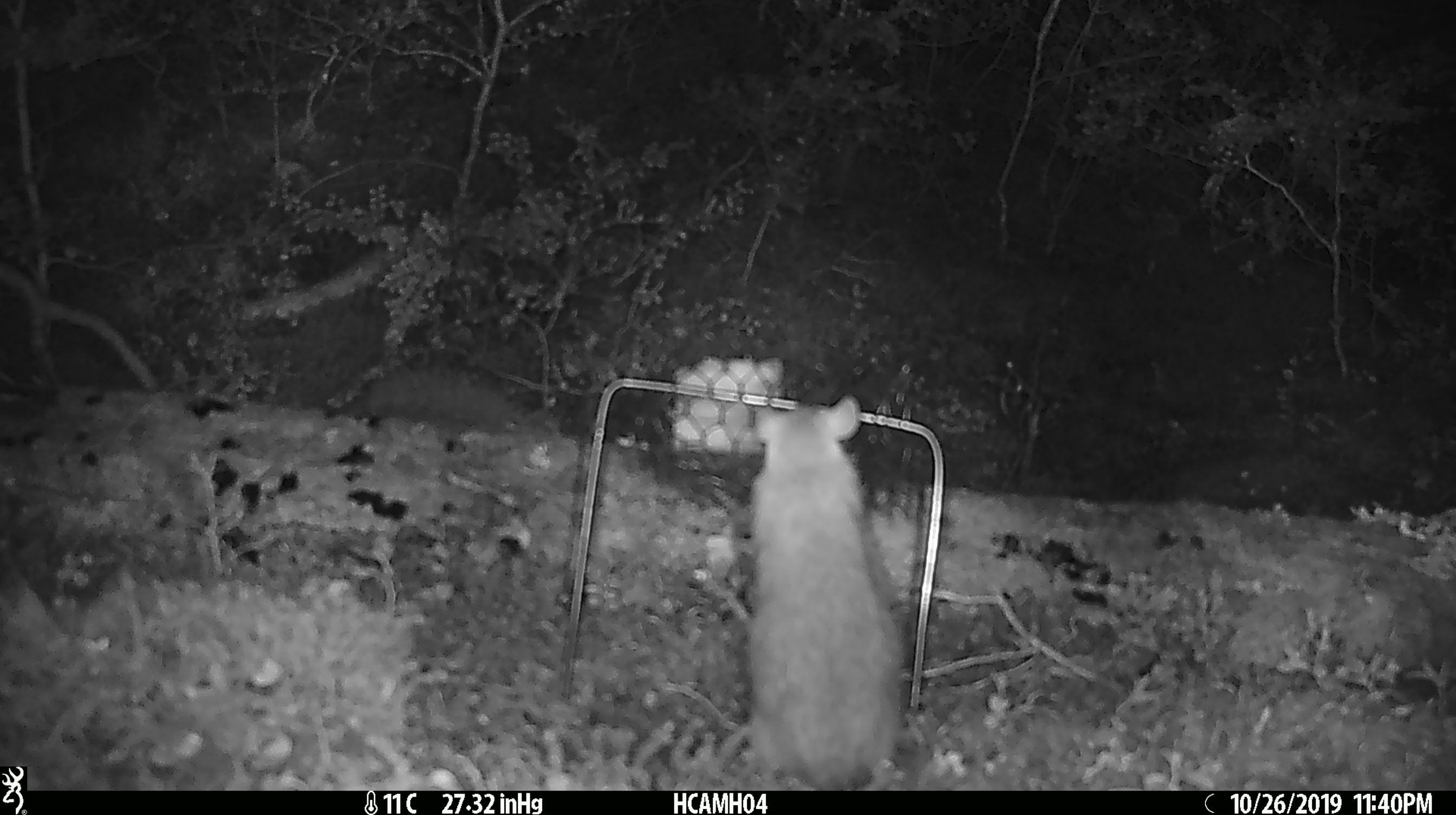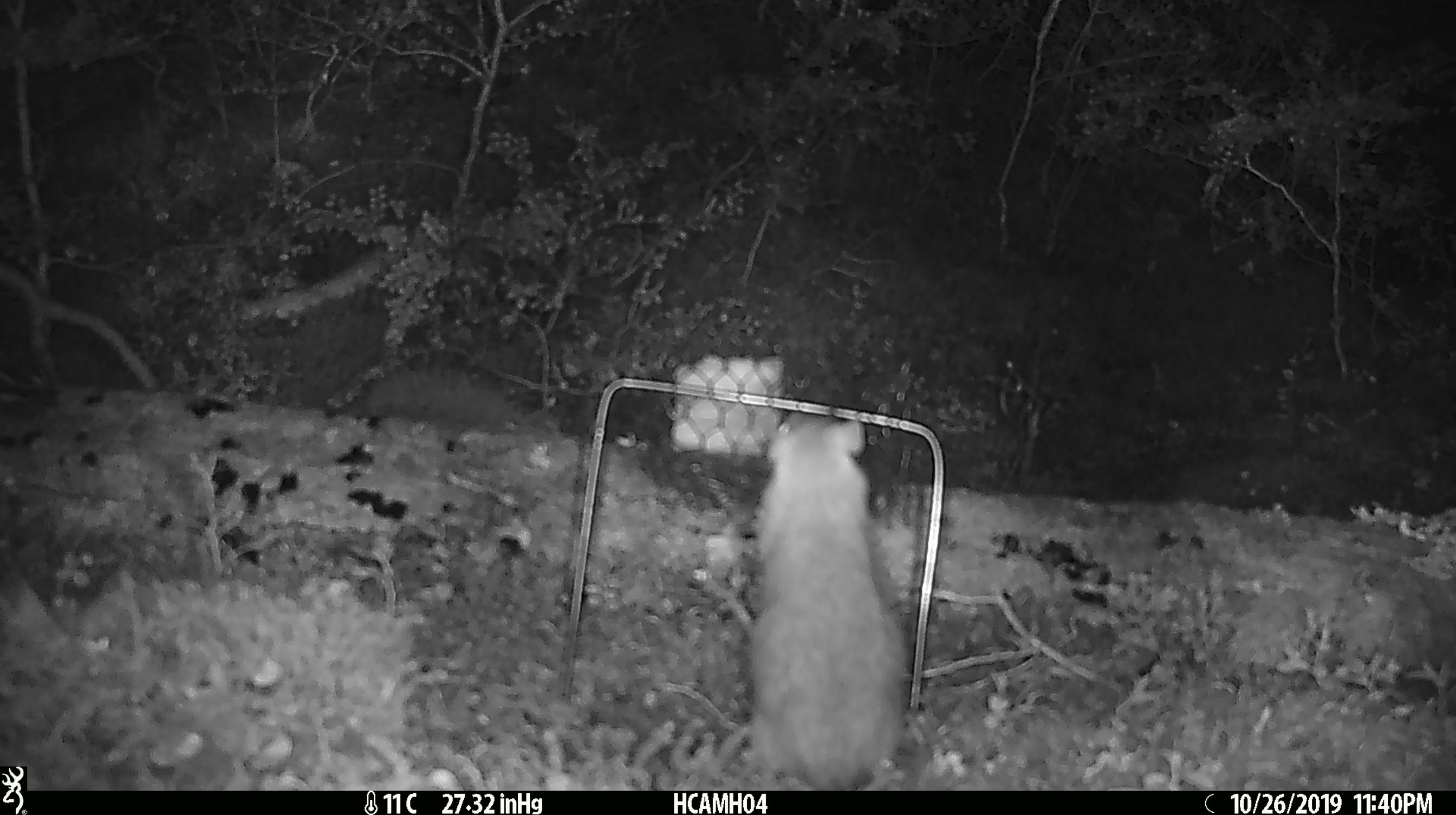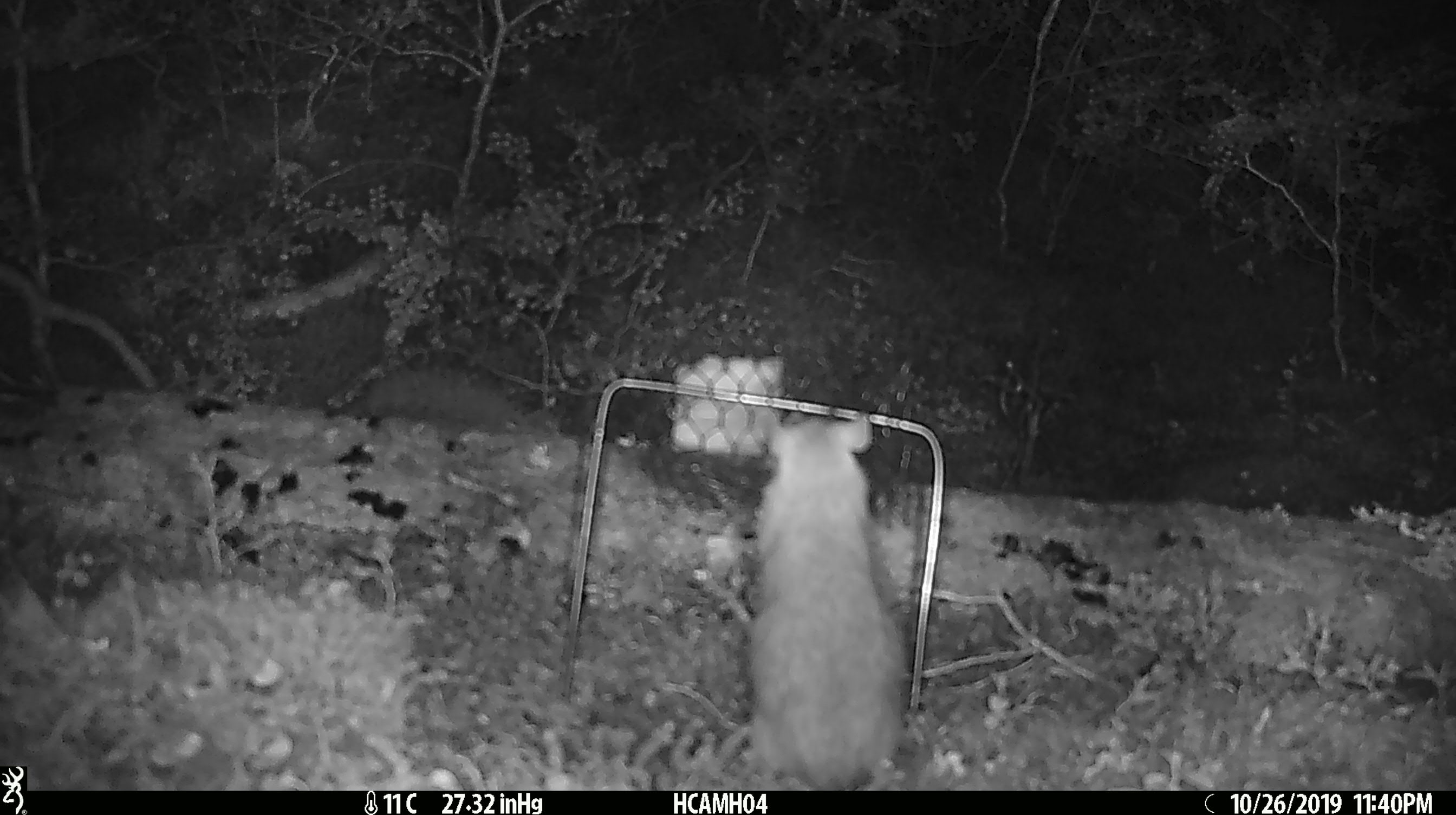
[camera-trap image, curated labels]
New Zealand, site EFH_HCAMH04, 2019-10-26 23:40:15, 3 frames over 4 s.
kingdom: Animalia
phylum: Chordata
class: Mammalia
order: Rodentia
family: Muridae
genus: Rattus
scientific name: Rattus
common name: rat